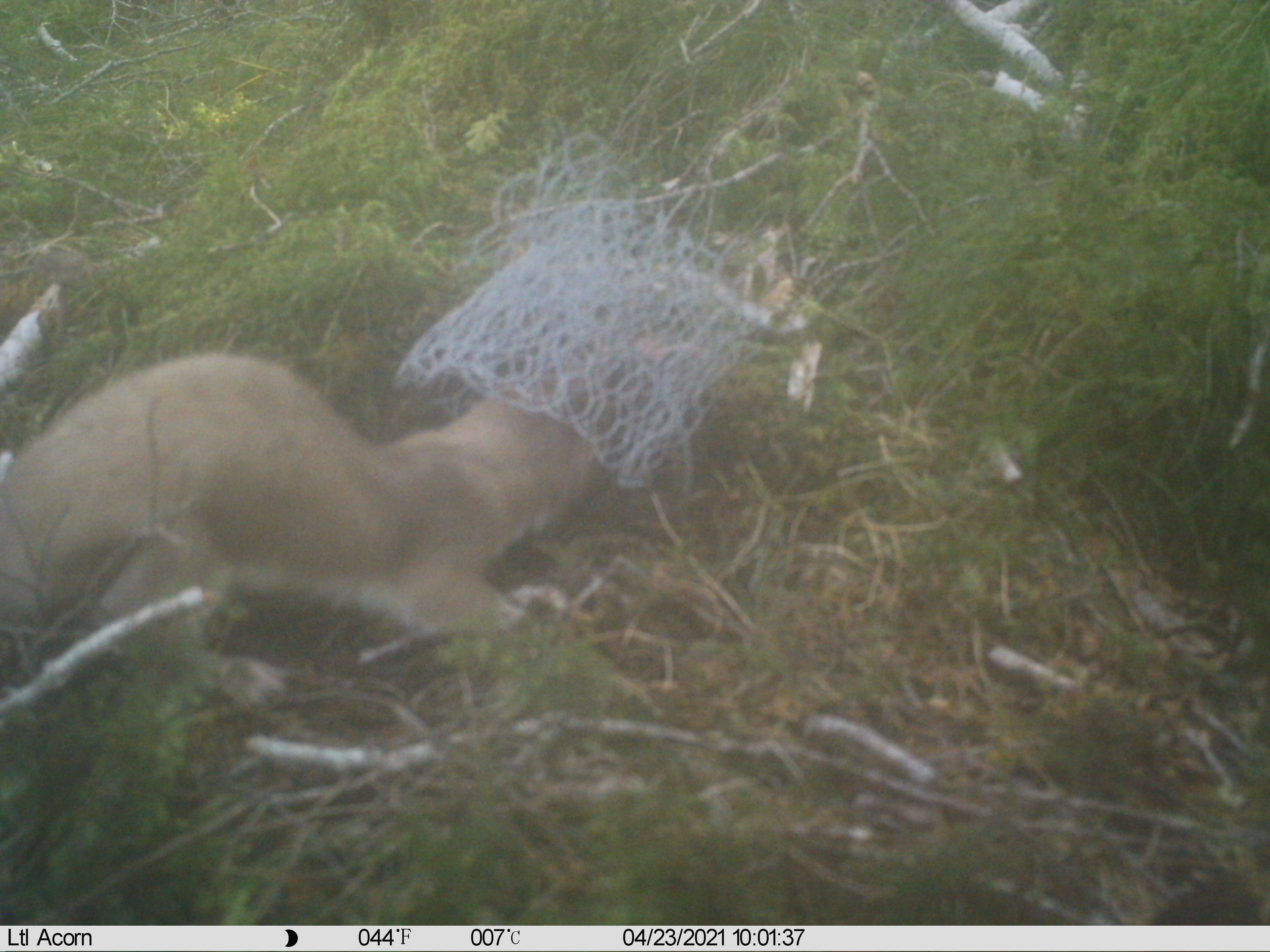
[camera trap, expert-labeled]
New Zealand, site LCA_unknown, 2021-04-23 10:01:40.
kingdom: Animalia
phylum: Chordata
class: Mammalia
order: Carnivora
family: Mustelidae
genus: Mustela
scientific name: Mustela erminea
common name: stoat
Stoat (Mustela erminea).